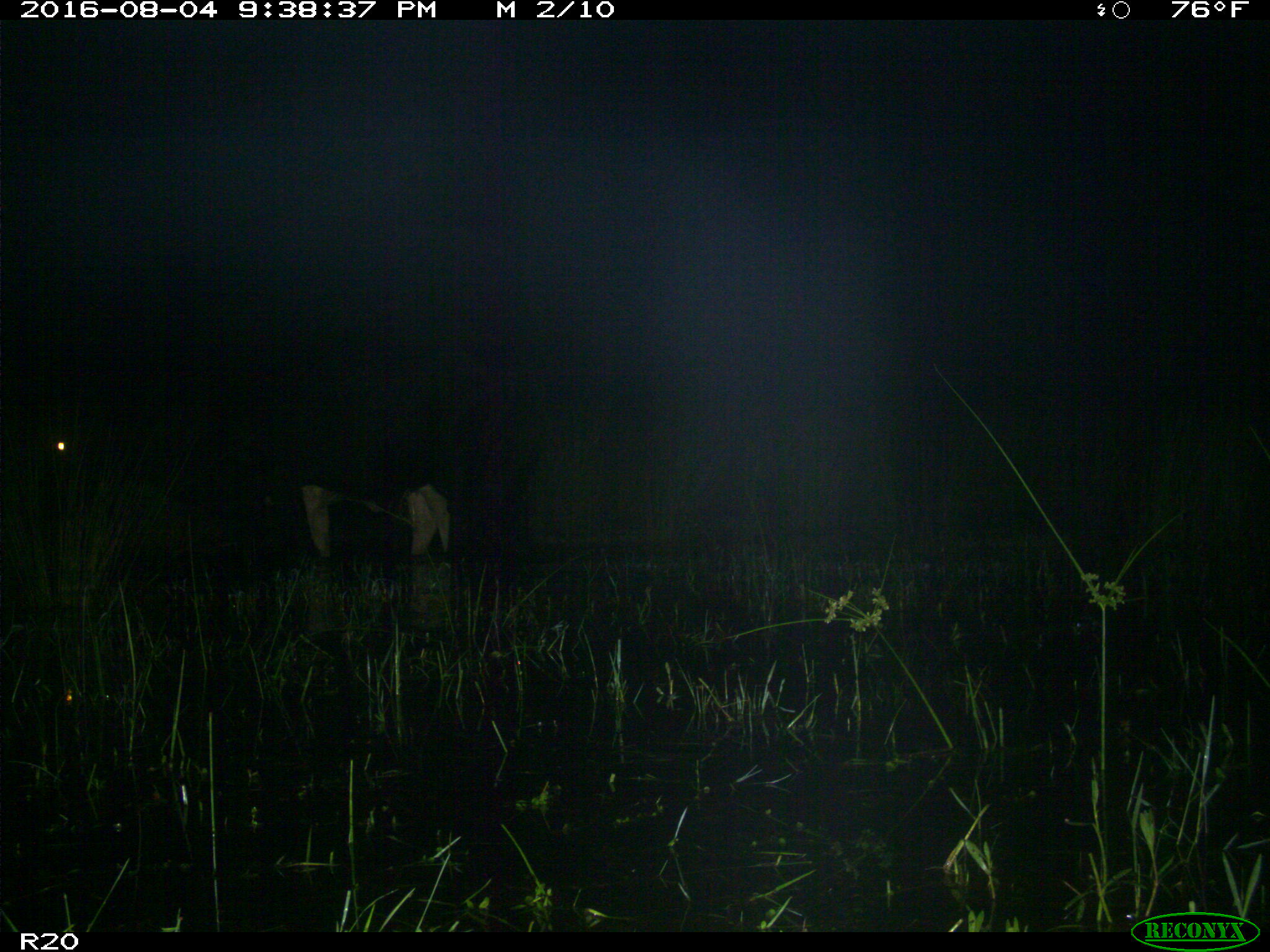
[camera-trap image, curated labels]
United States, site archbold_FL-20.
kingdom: Animalia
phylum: Chordata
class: Mammalia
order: Artiodactyla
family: Bovidae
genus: Bos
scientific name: Bos taurus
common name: domestic cow